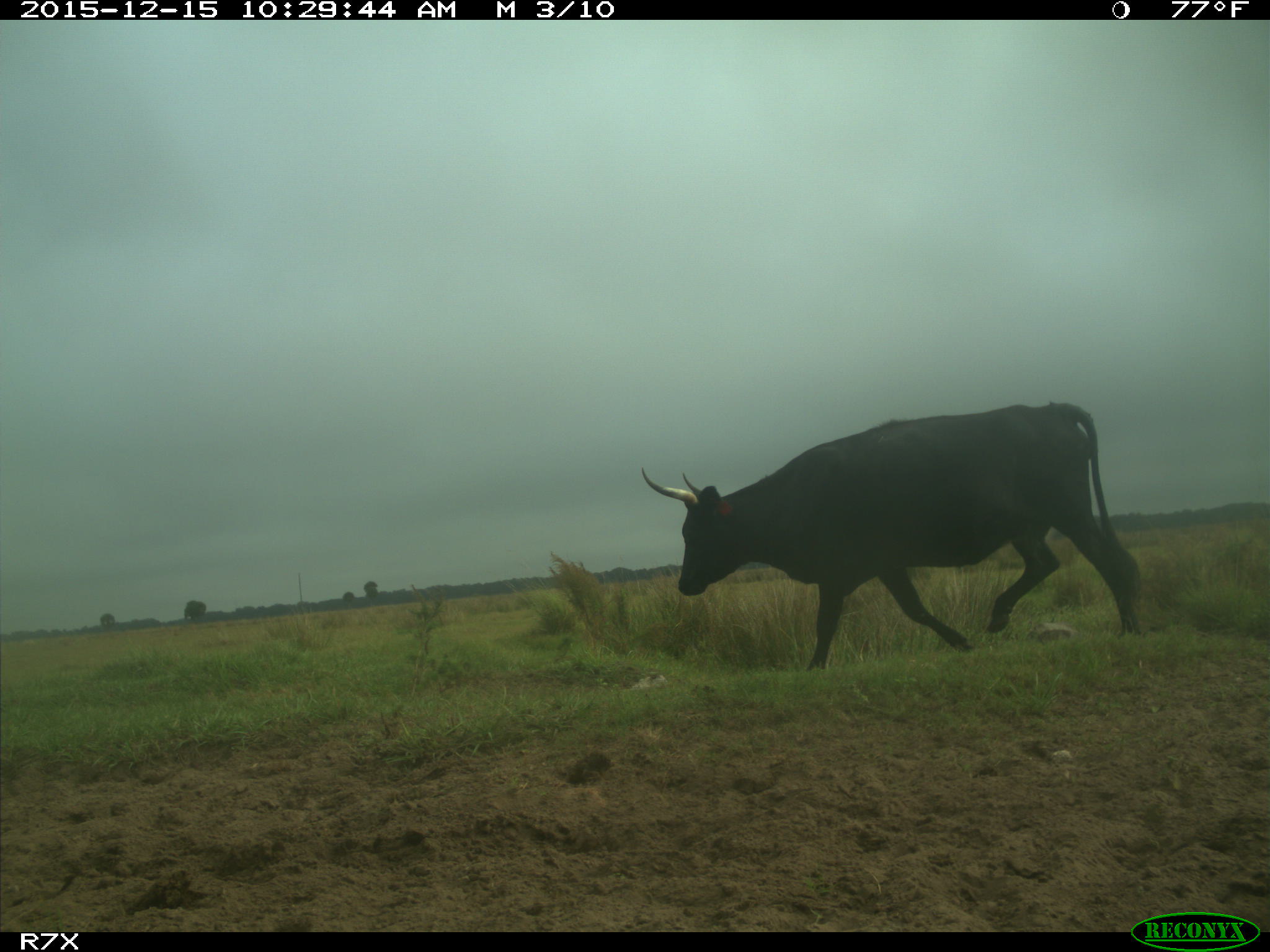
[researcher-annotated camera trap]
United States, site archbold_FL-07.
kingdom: Animalia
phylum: Chordata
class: Mammalia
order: Artiodactyla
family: Bovidae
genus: Bos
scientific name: Bos taurus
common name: domestic cow